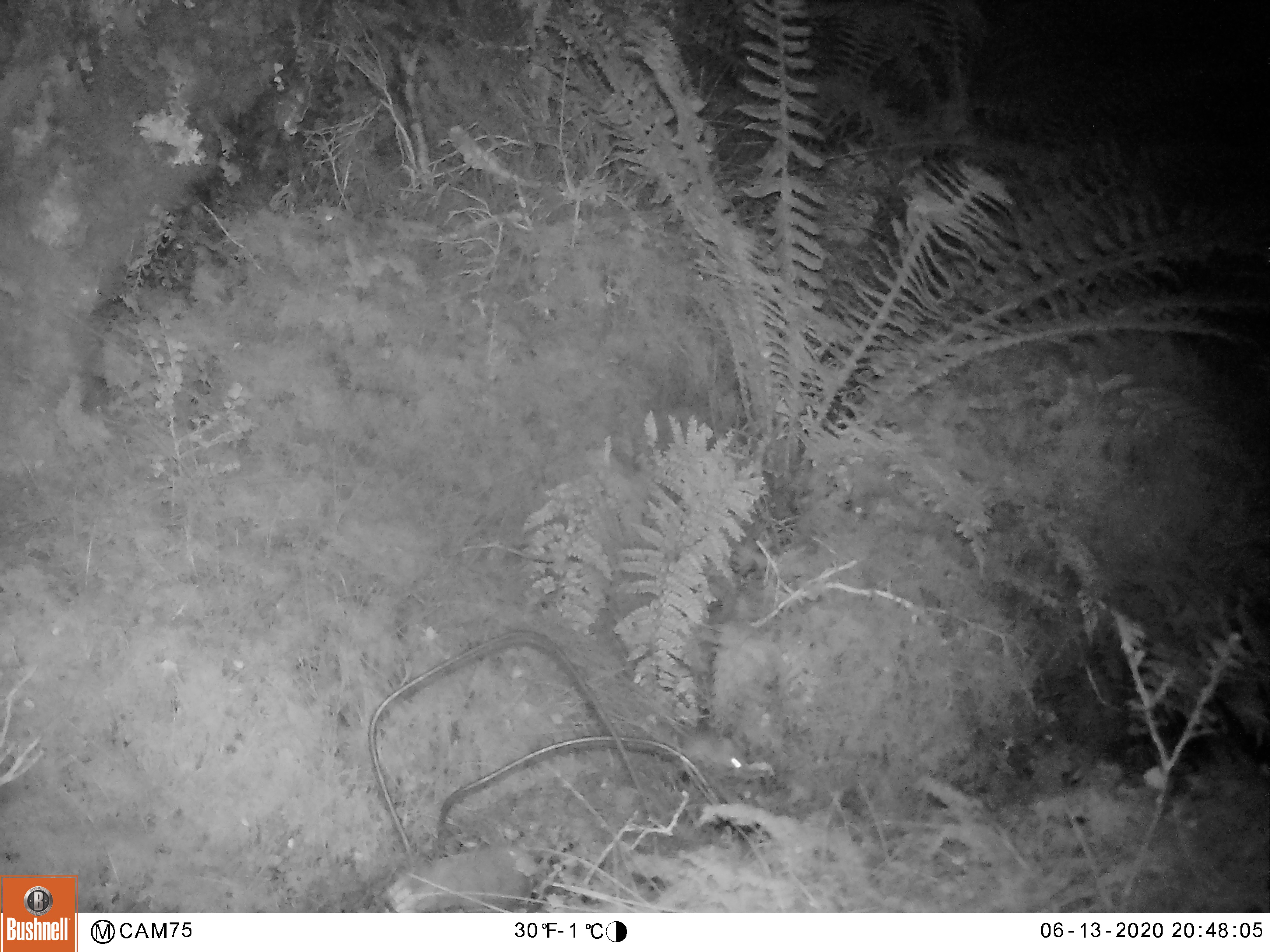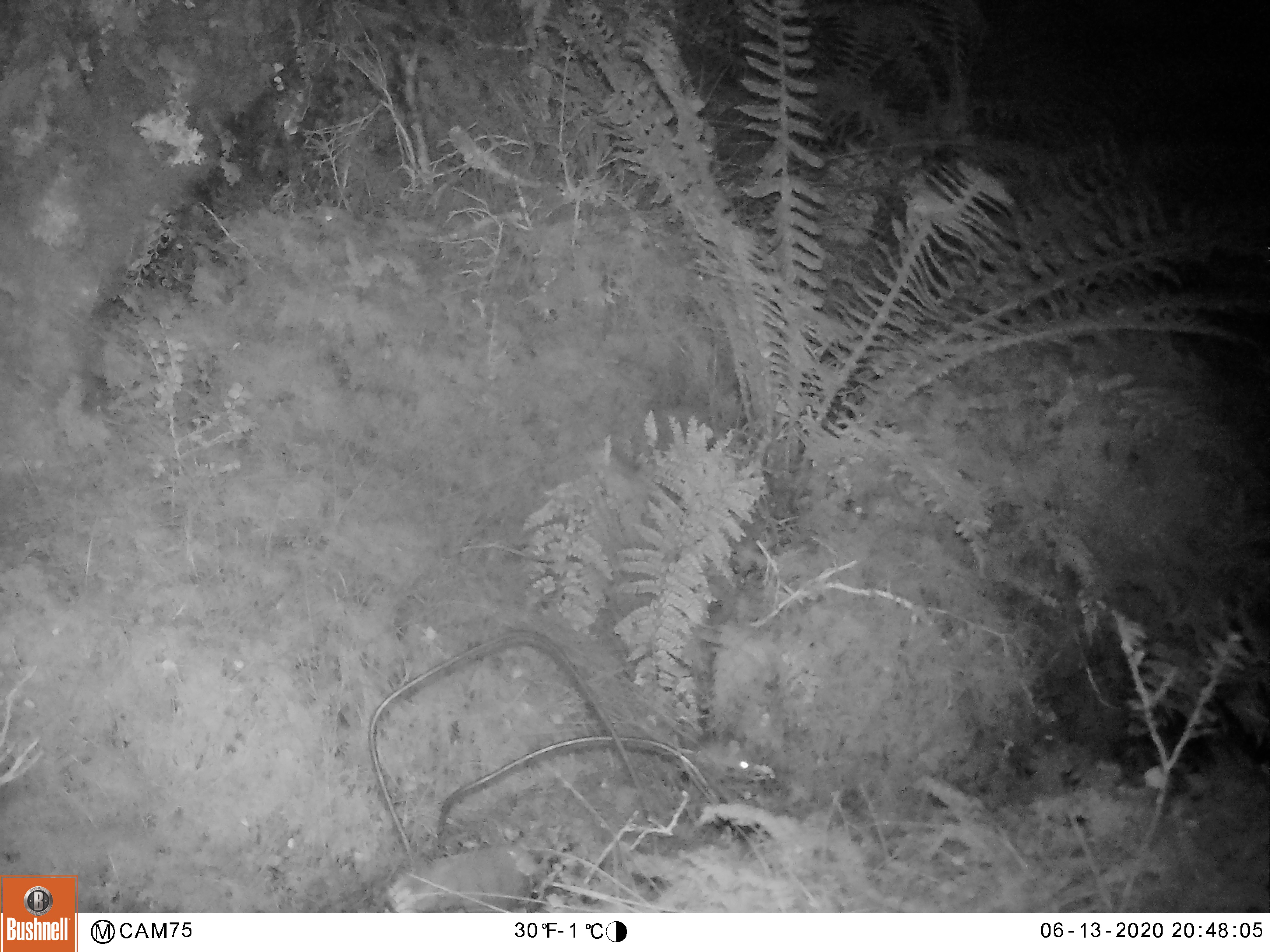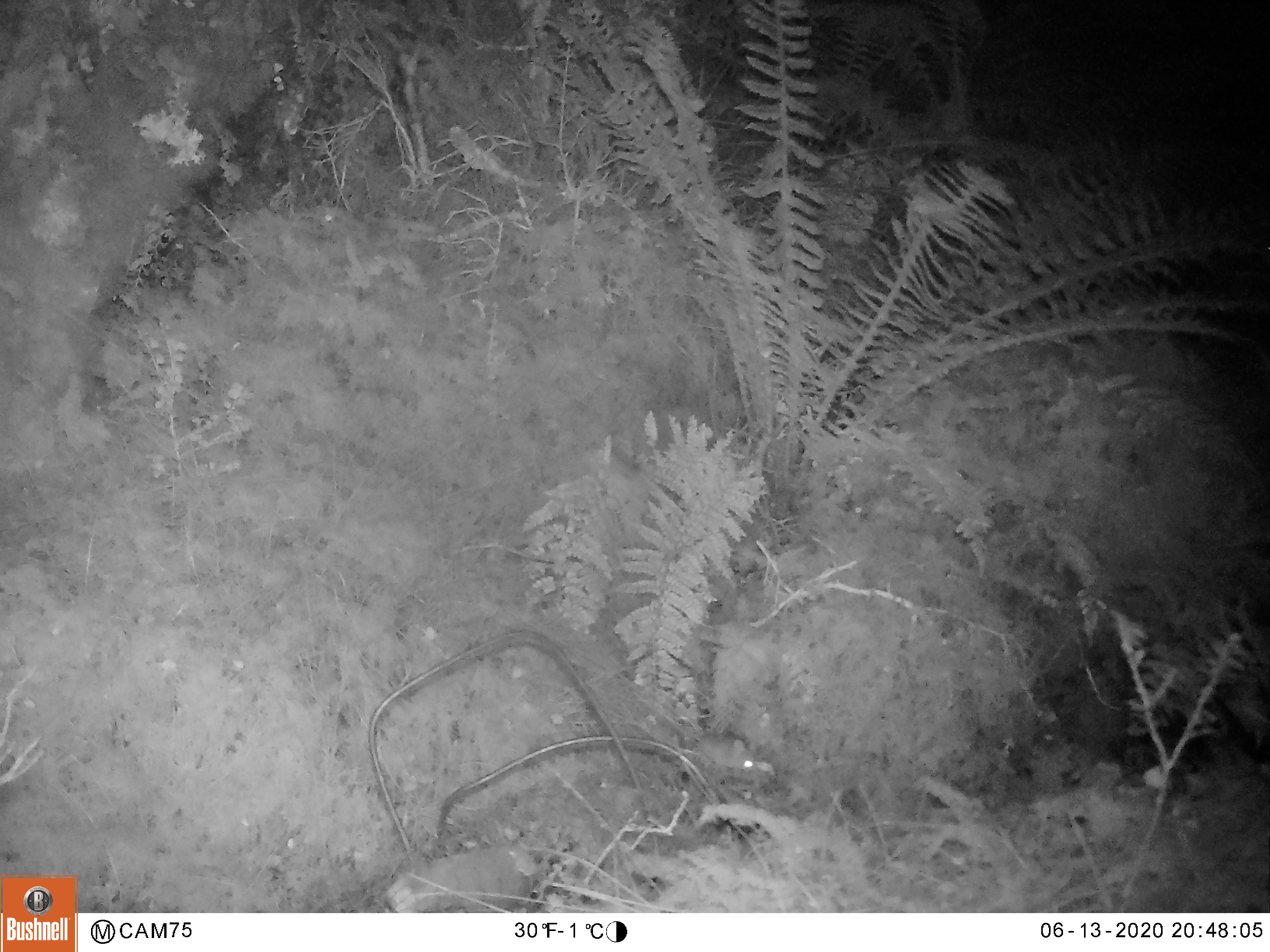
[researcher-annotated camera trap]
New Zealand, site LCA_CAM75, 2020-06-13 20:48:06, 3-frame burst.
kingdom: Animalia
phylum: Chordata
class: Mammalia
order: Rodentia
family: Muridae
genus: Mus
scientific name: Mus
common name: mouse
Mouse (Mus).